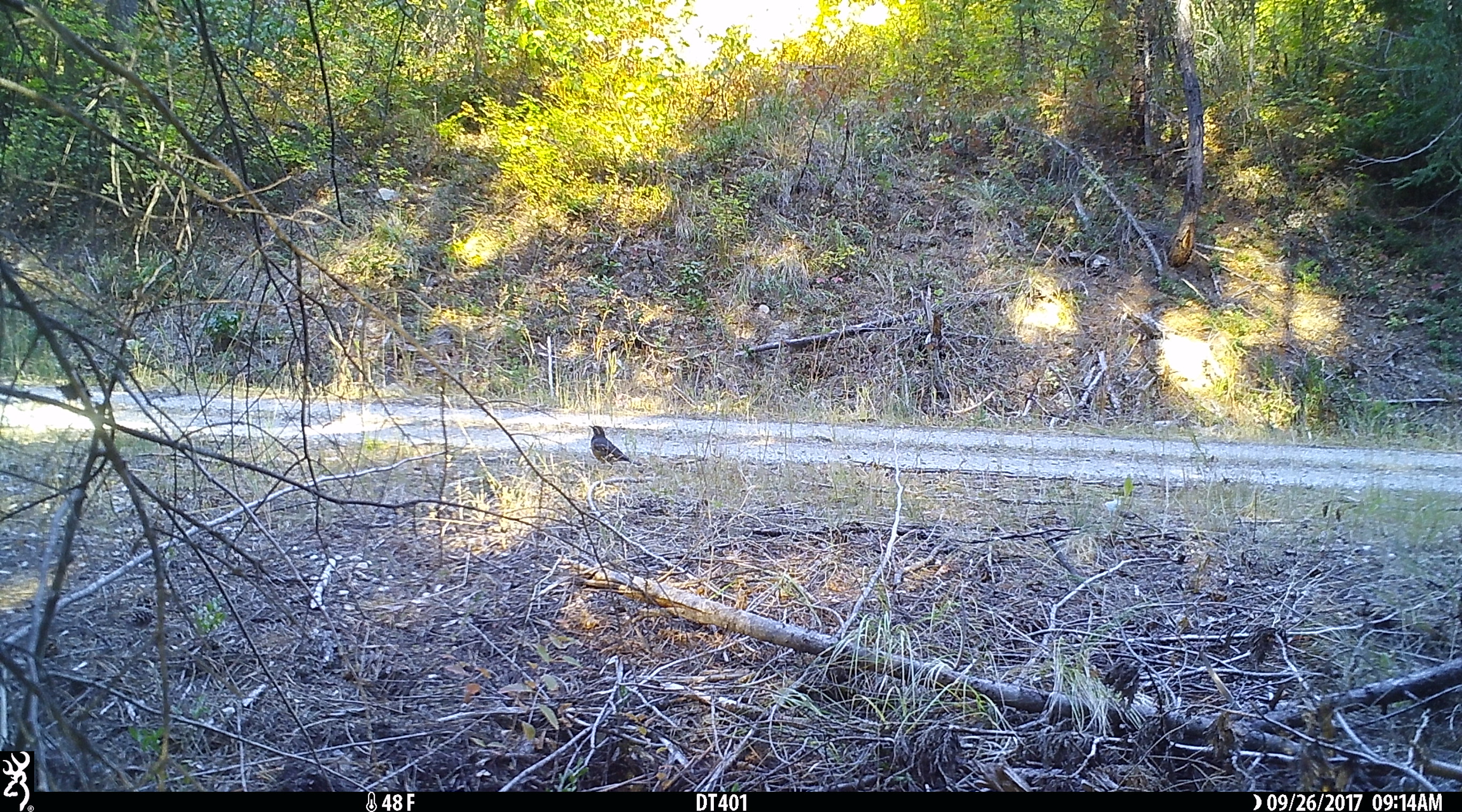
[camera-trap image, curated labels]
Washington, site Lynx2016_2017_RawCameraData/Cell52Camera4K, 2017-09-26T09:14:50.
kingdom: Animalia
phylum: Chordata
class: Aves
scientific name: Aves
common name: birds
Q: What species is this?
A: Aves (birds).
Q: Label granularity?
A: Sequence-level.